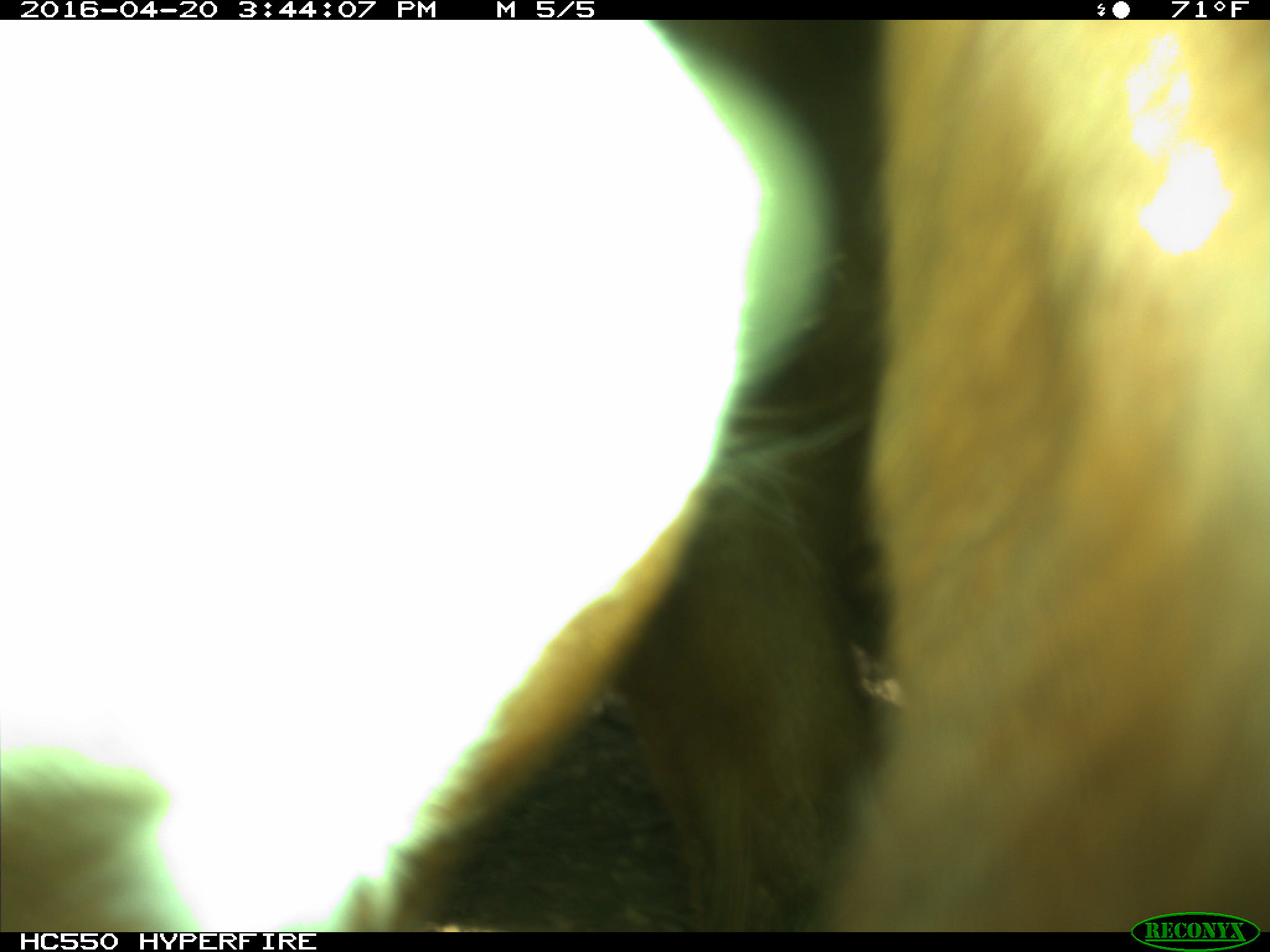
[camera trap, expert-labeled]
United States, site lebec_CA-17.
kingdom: Animalia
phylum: Chordata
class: Mammalia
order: Artiodactyla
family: Bovidae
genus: Bos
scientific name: Bos taurus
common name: domestic cow